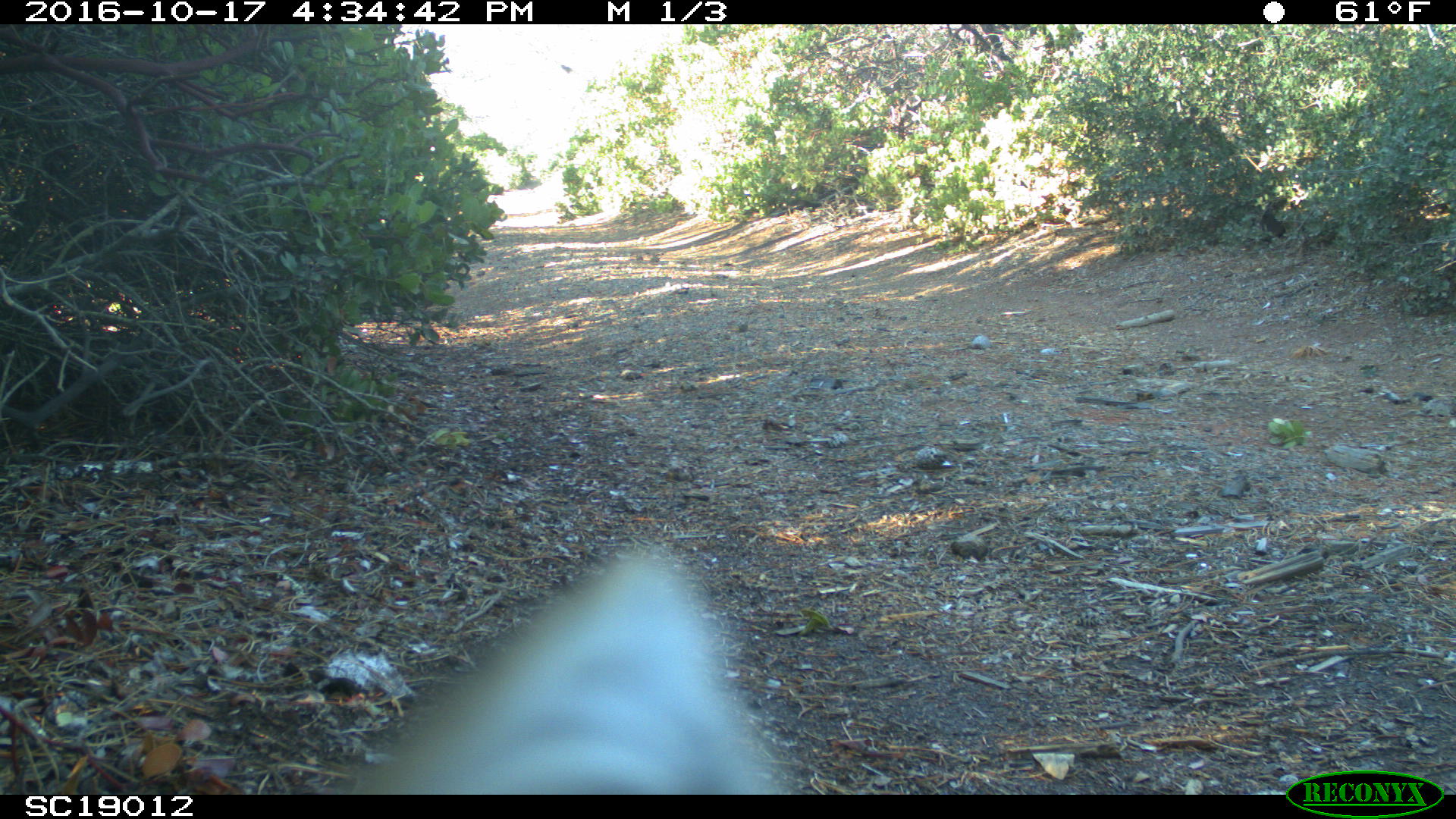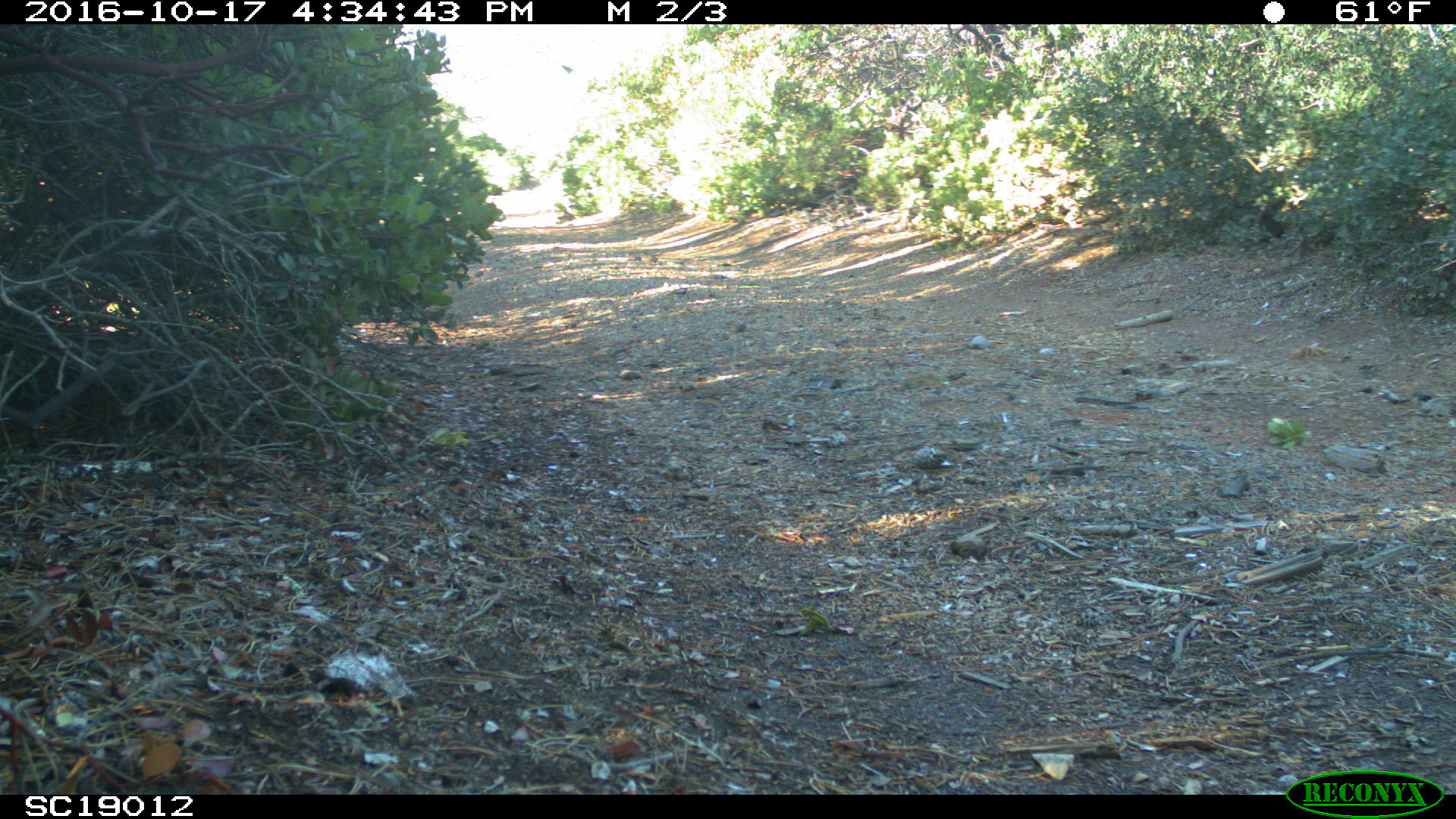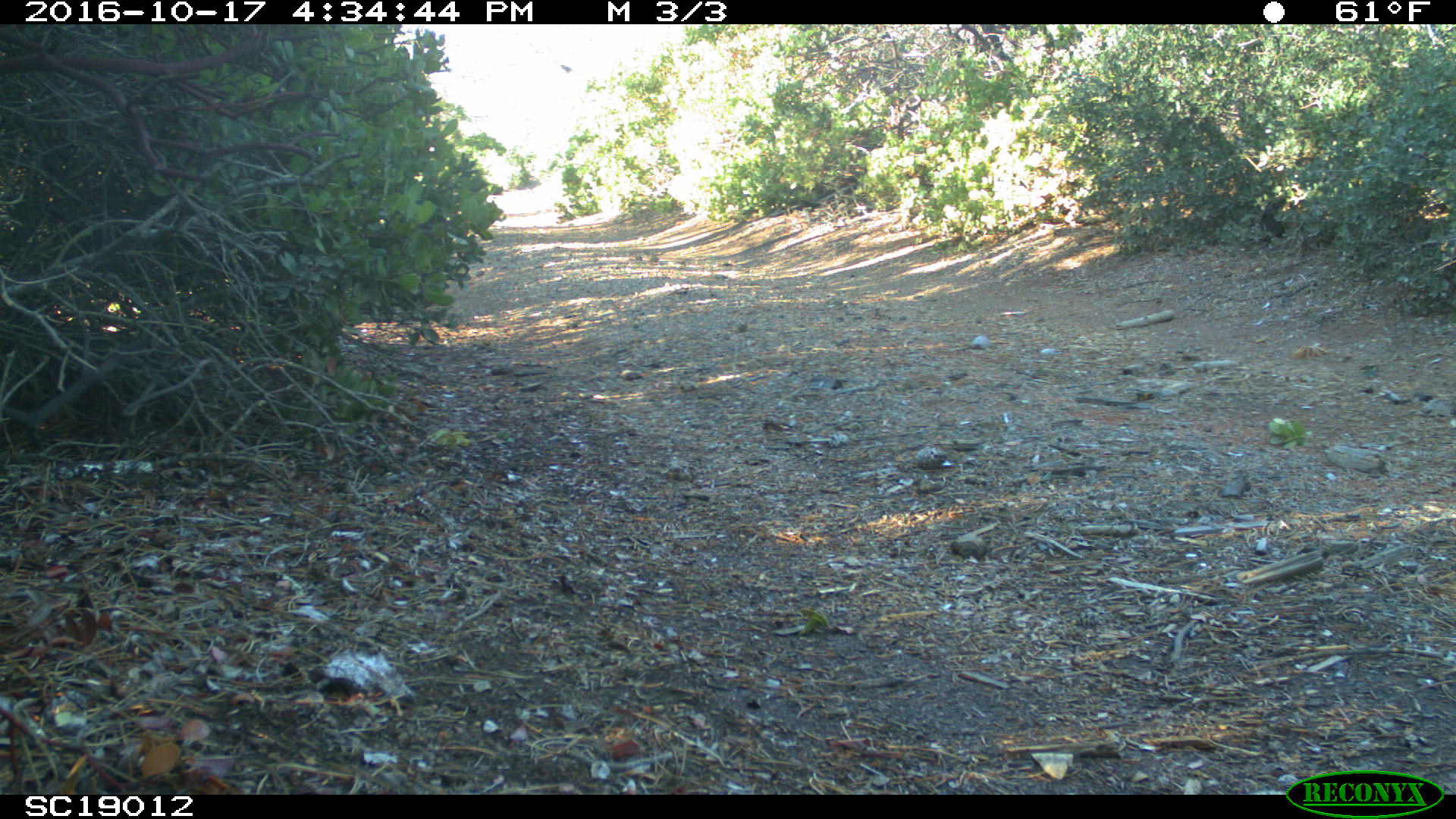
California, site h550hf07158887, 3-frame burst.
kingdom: Animalia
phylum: Chordata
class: Mammalia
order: Carnivora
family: Canidae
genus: Urocyon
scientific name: Urocyon littoralis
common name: island fox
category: fox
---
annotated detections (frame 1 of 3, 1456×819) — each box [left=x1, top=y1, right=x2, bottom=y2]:
fox: [left=346, top=535, right=799, bottom=794]